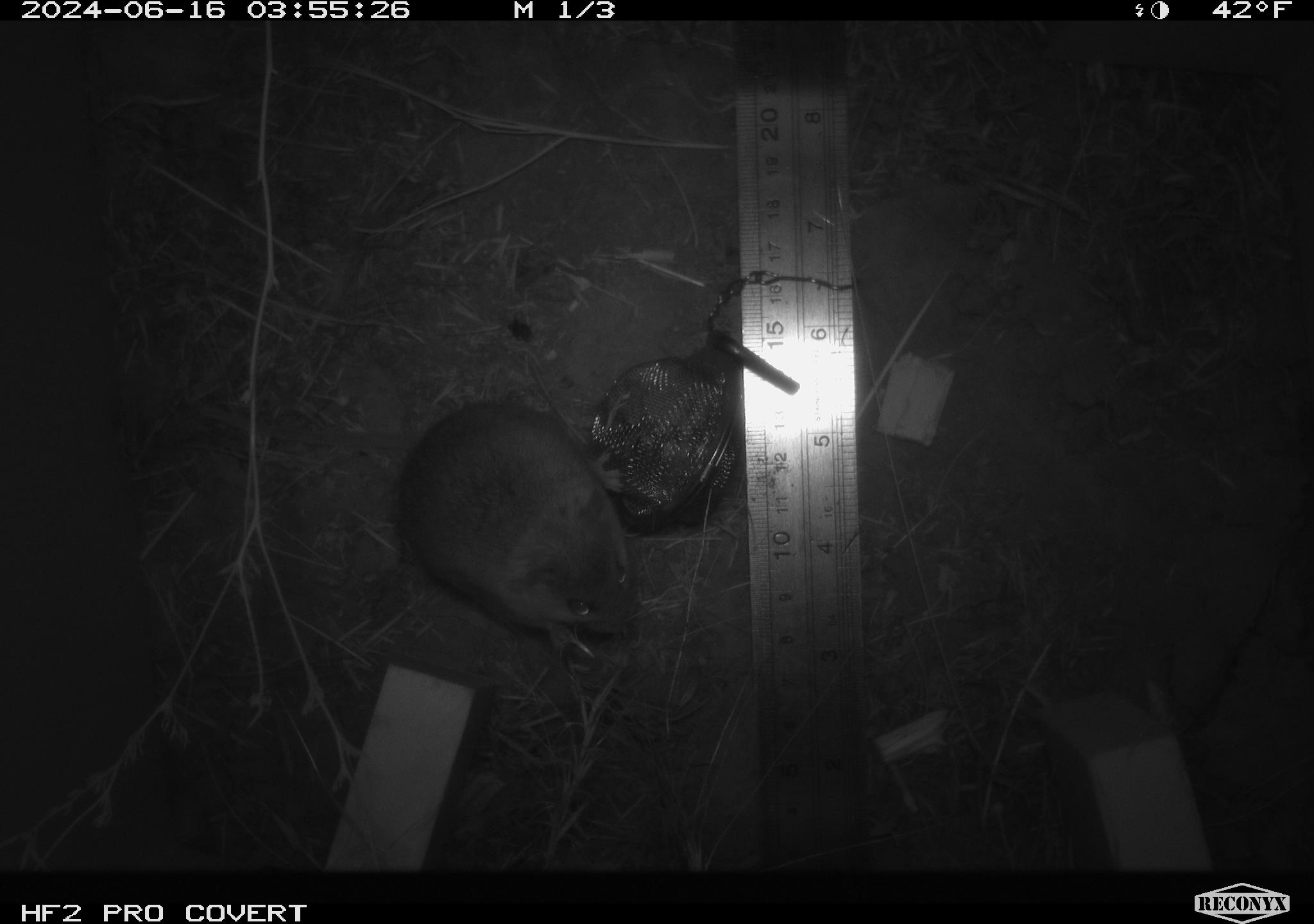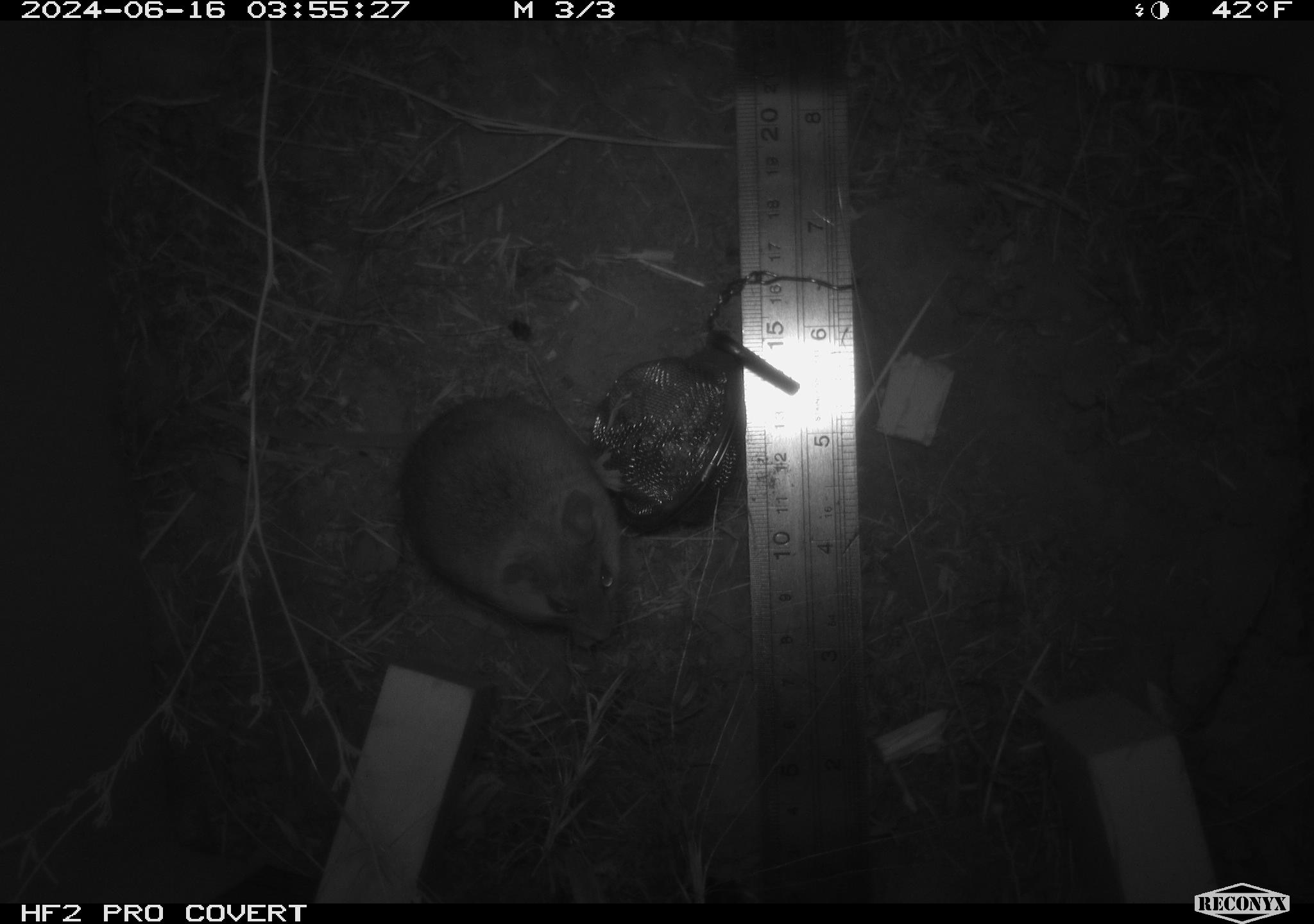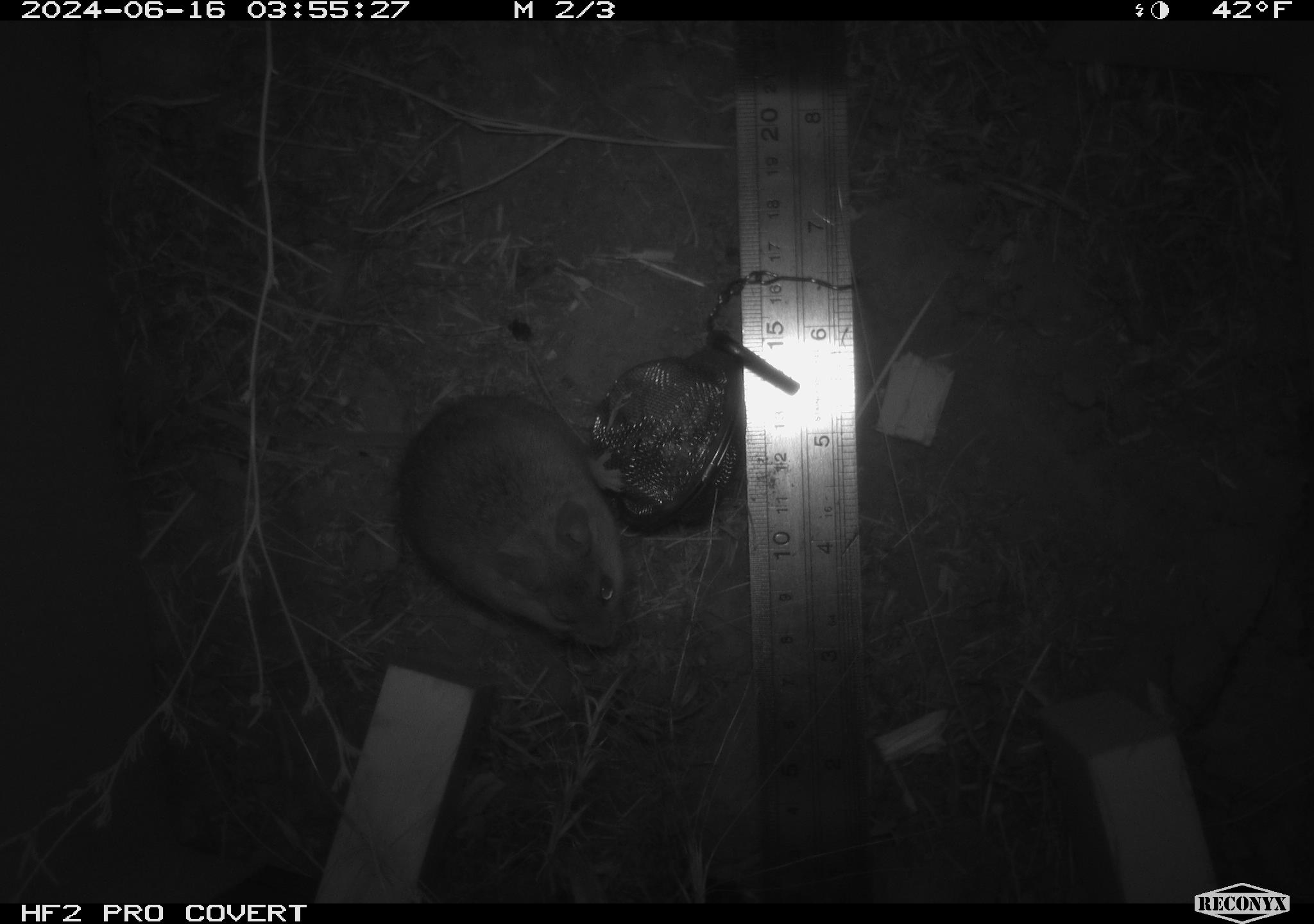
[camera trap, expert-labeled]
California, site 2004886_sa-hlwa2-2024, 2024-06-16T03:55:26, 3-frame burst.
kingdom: Animalia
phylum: Chordata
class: Mammalia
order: Rodentia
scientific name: Rodentia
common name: mouse species